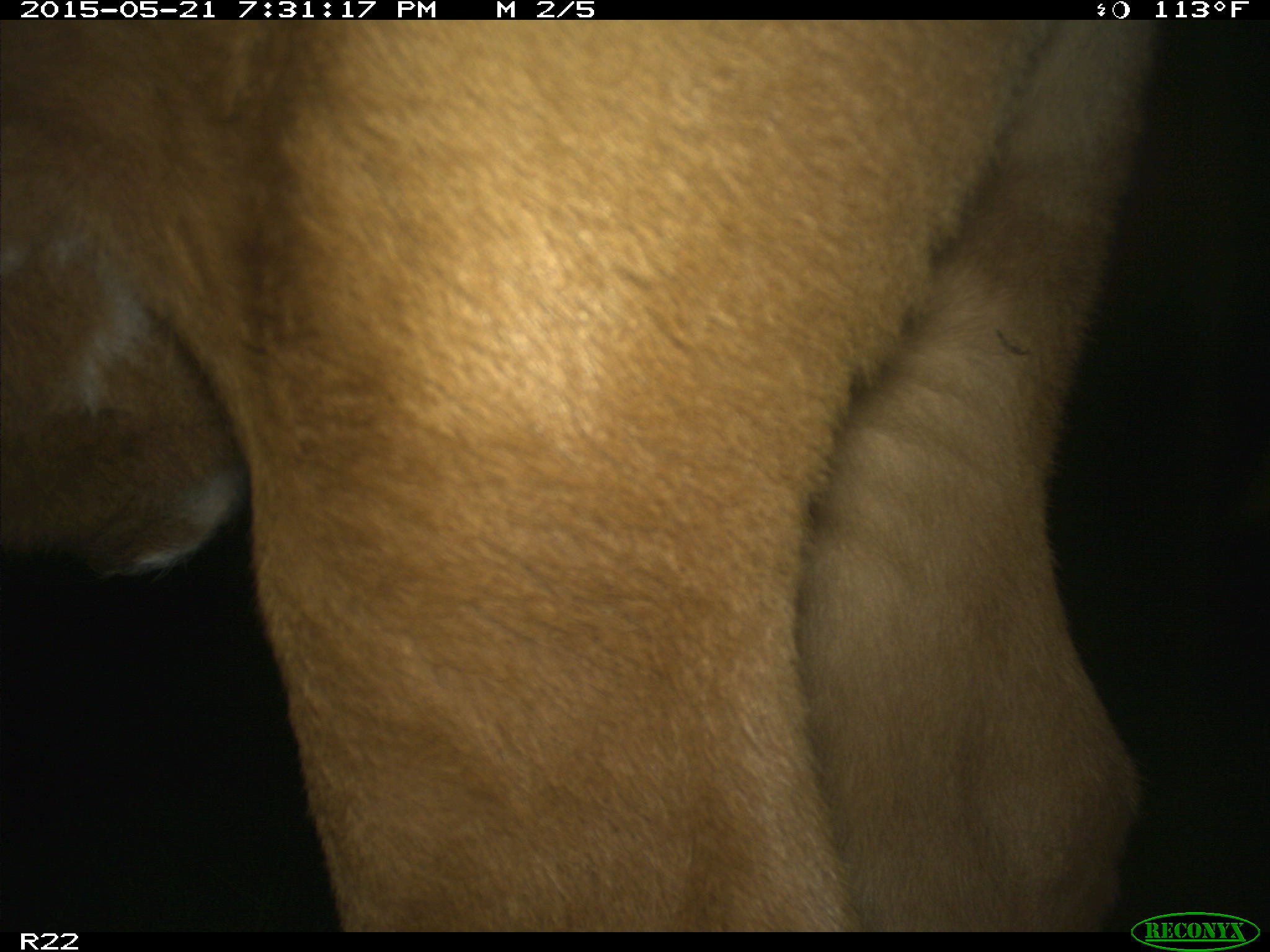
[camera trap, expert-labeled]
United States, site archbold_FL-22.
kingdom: Animalia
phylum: Chordata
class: Mammalia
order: Artiodactyla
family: Bovidae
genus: Bos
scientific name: Bos taurus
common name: domestic cow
Bos taurus (domestic cow).